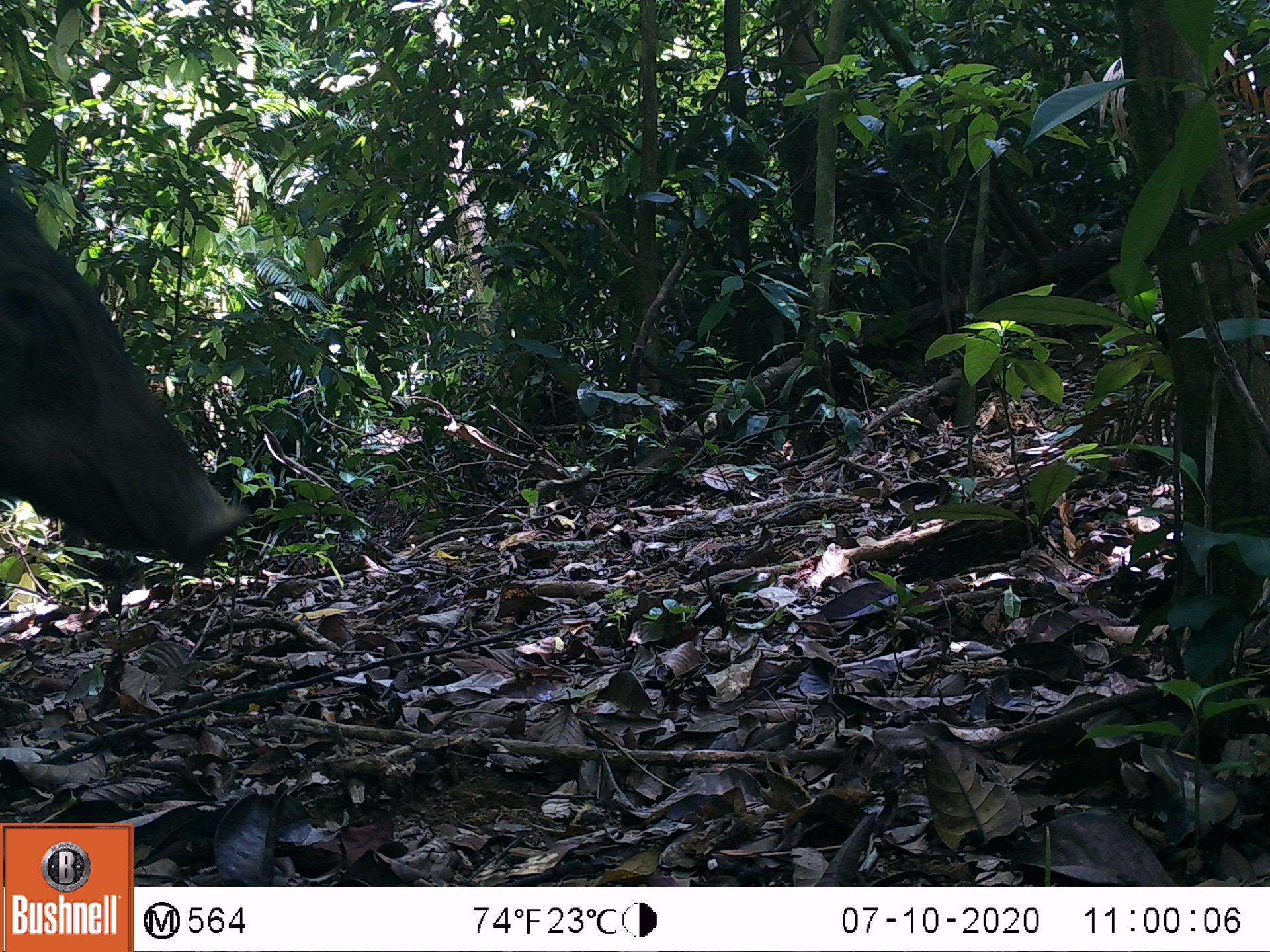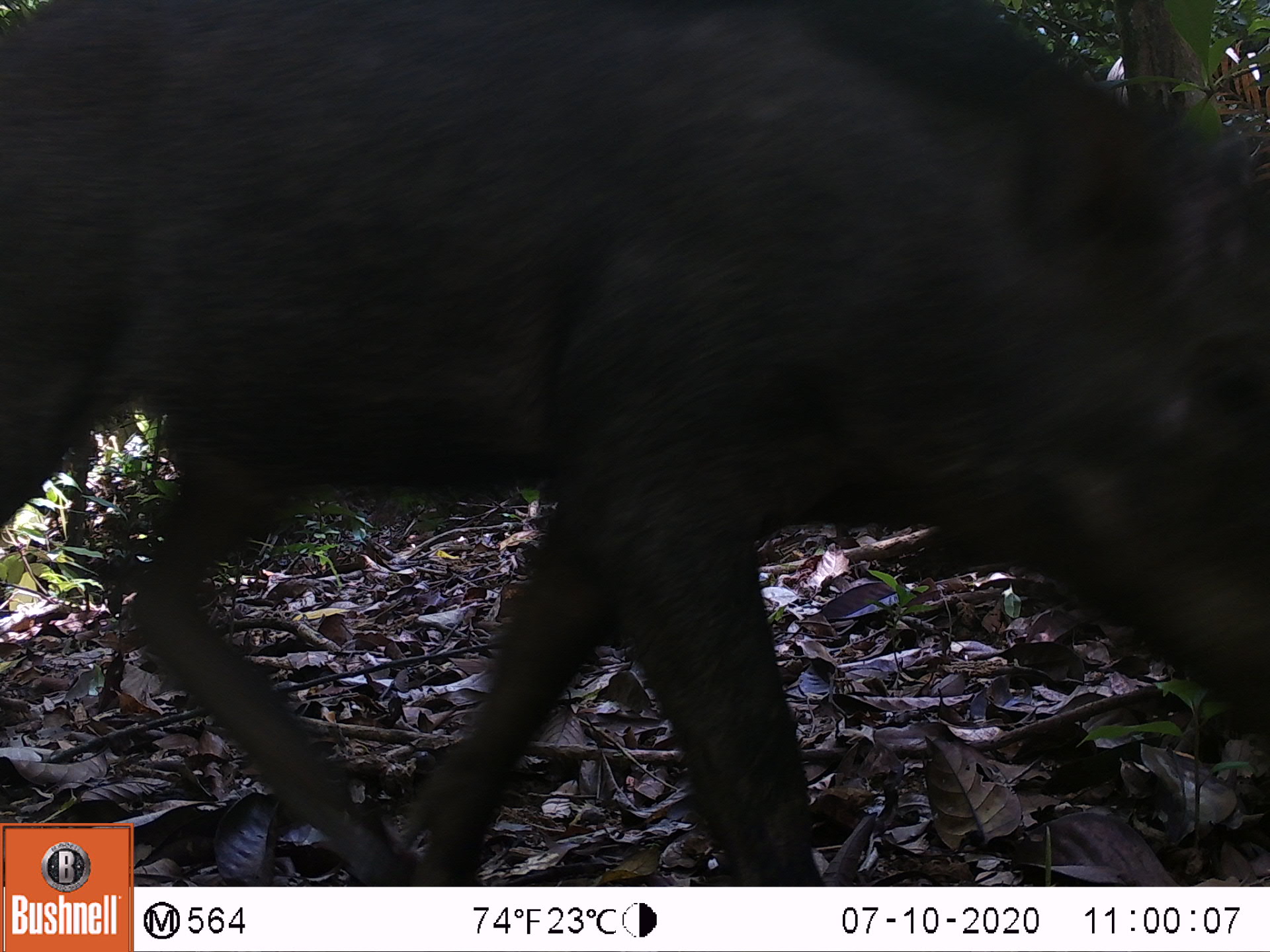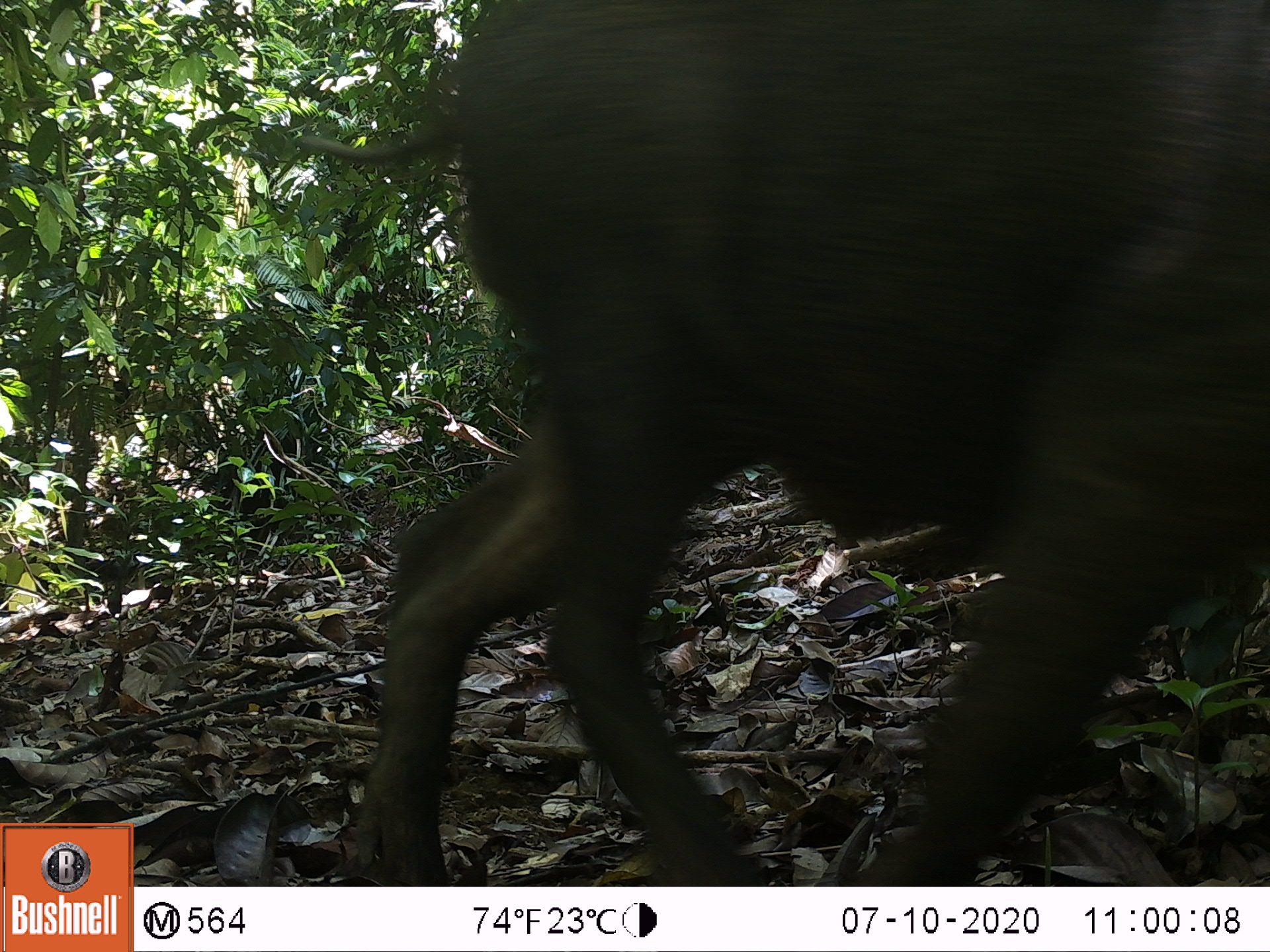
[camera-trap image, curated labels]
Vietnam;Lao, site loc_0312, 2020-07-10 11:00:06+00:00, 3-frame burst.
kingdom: Animalia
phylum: Chordata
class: Mammalia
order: Artiodactyla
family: Suidae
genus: Sus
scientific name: Sus scrofa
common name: eurasian wild pig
Eurasian wild pig (Sus scrofa). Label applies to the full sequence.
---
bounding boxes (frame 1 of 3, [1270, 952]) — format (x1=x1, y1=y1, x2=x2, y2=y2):
eurasian wild pig: (x1=0, y1=173, x2=249, y2=570)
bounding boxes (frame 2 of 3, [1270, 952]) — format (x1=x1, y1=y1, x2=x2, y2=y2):
eurasian wild pig: (x1=0, y1=0, x2=1269, y2=885)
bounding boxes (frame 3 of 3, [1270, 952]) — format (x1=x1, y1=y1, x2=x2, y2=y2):
eurasian wild pig: (x1=293, y1=0, x2=1270, y2=886)